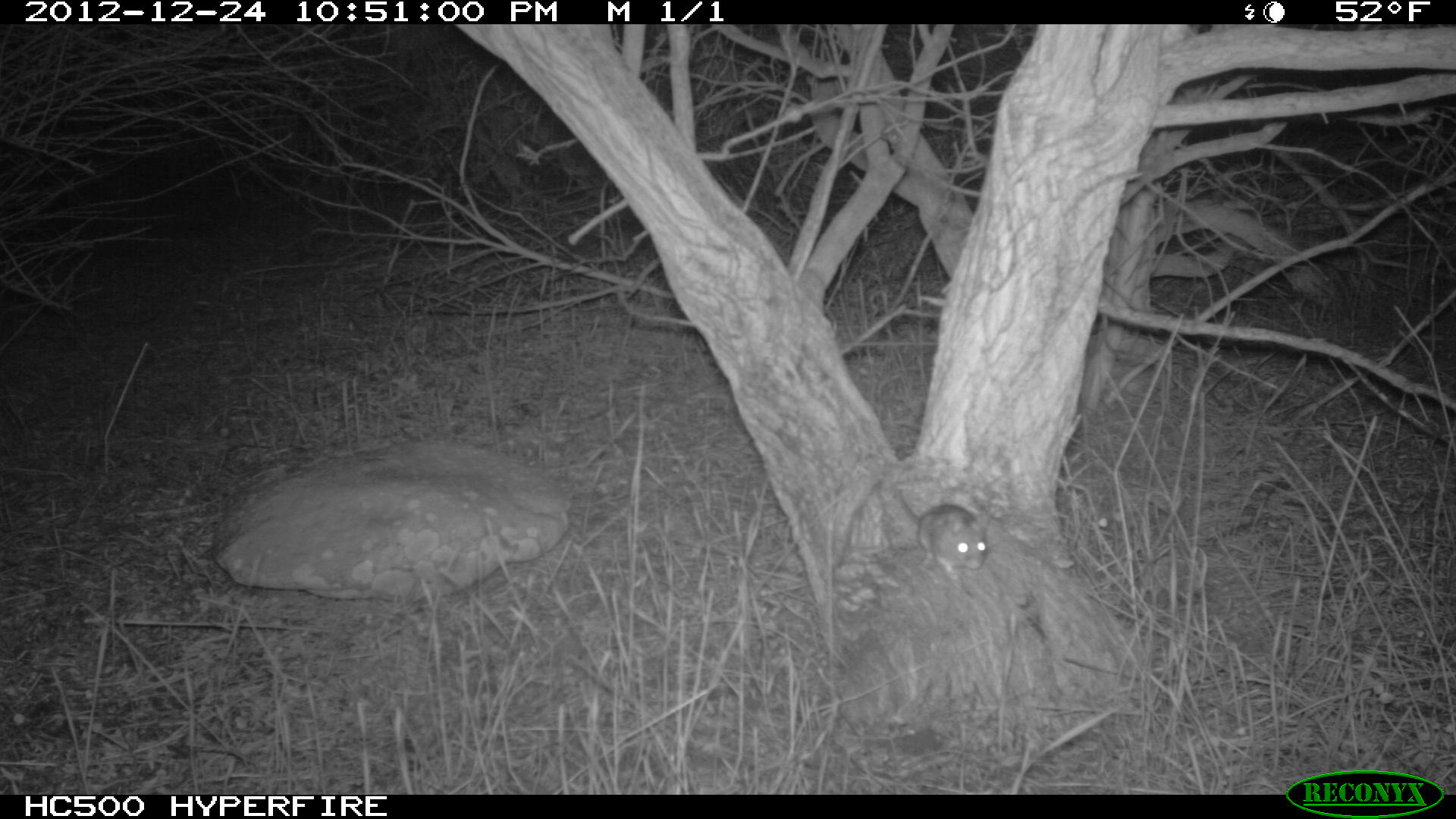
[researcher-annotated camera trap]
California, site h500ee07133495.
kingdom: Animalia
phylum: Chordata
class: Mammalia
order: Rodentia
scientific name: Rodentia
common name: rodent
Rodent (Rodentia).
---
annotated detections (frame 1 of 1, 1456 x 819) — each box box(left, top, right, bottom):
rodent: box(896, 488, 987, 578)